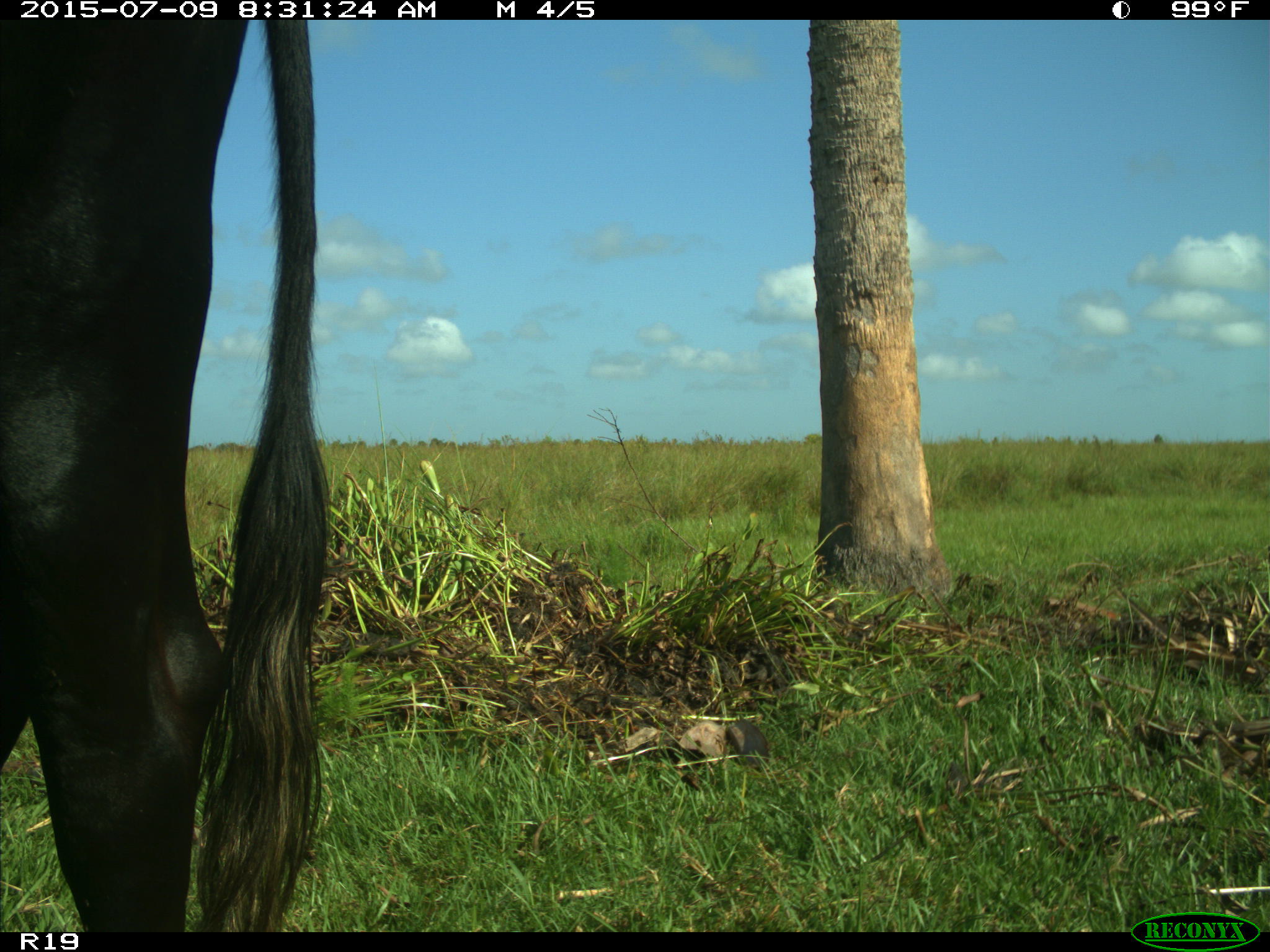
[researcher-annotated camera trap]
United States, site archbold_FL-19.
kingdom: Animalia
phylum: Chordata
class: Mammalia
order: Artiodactyla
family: Bovidae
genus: Bos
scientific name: Bos taurus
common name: domestic cow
Bos taurus (domestic cow).